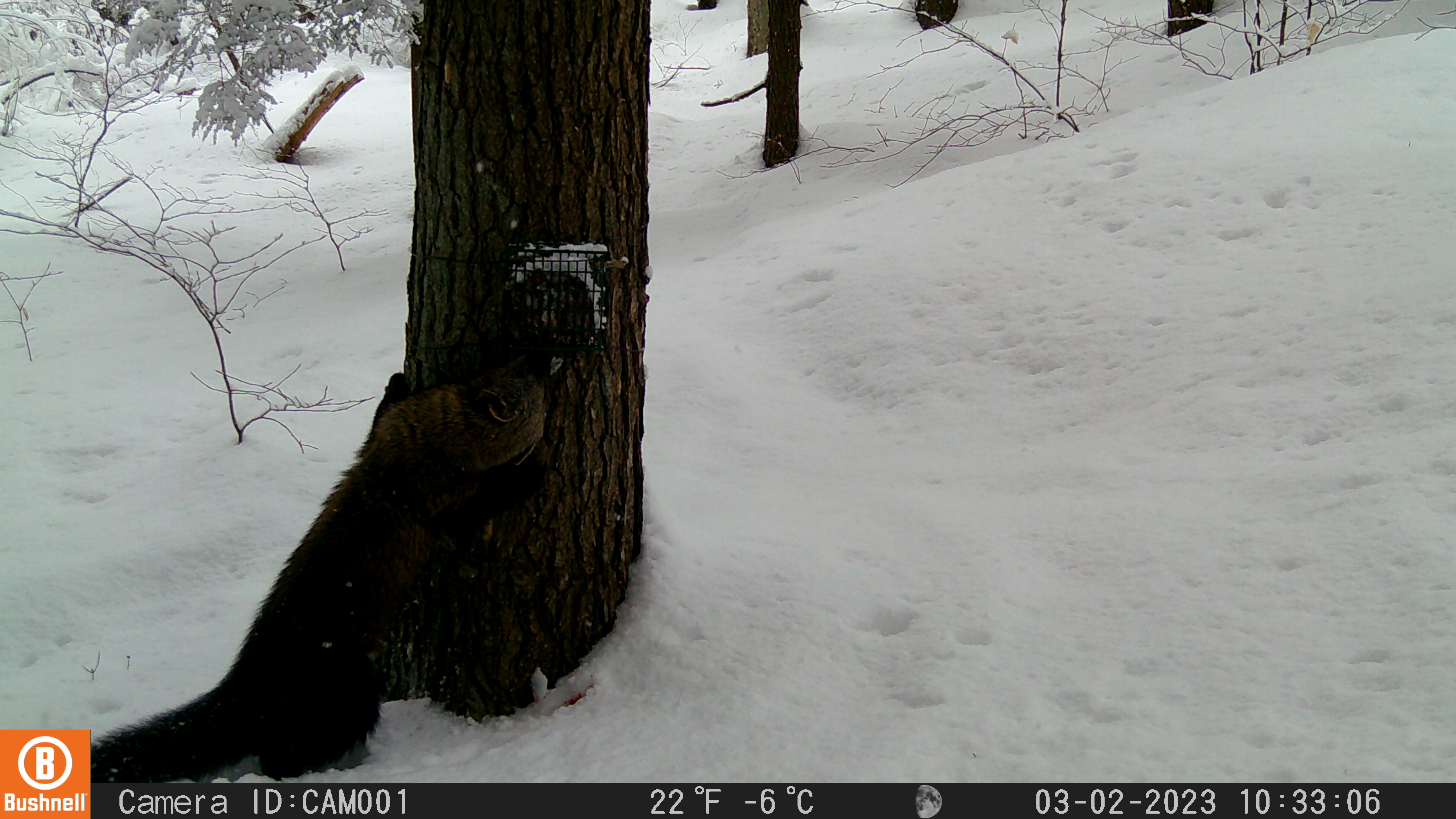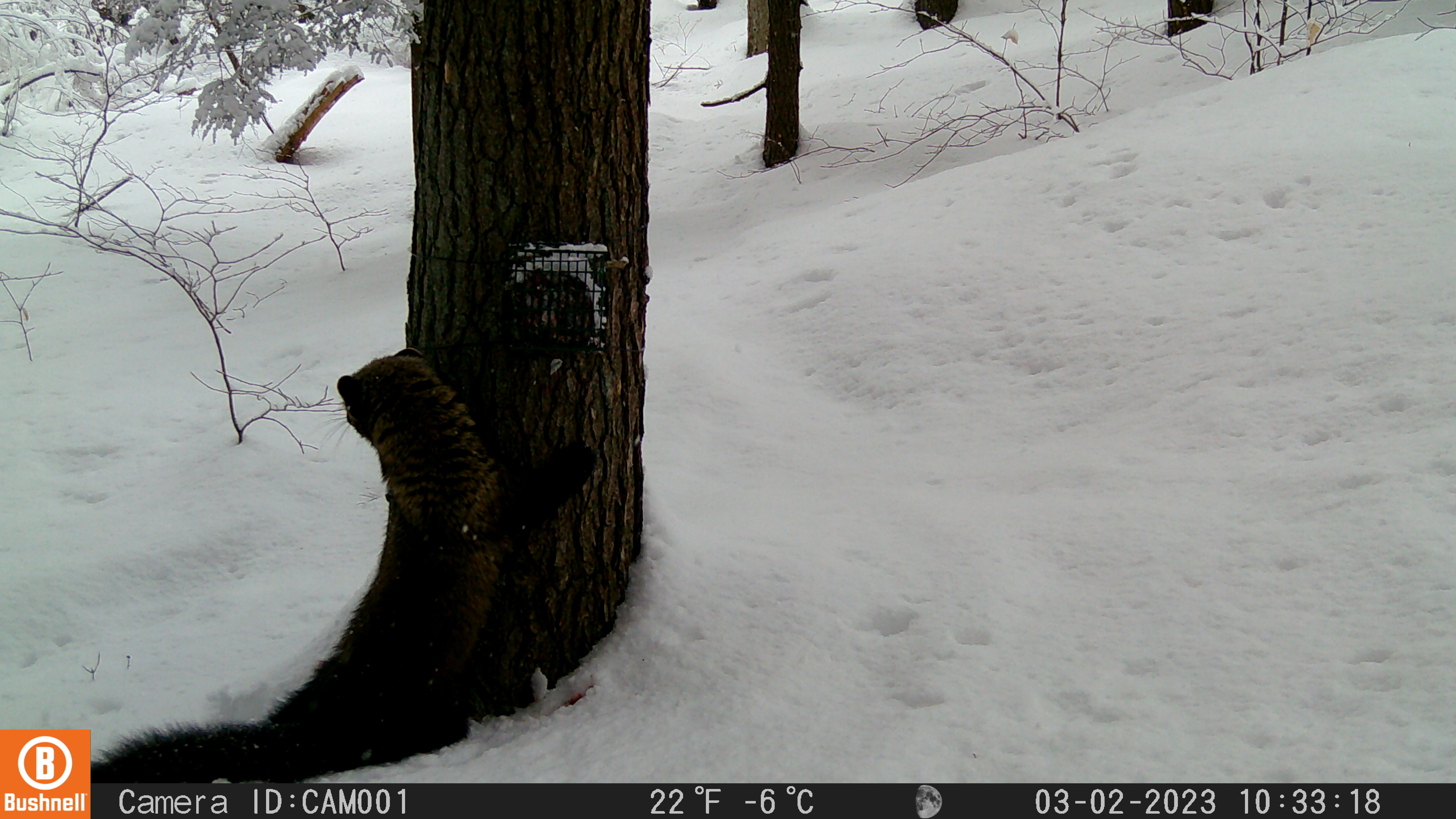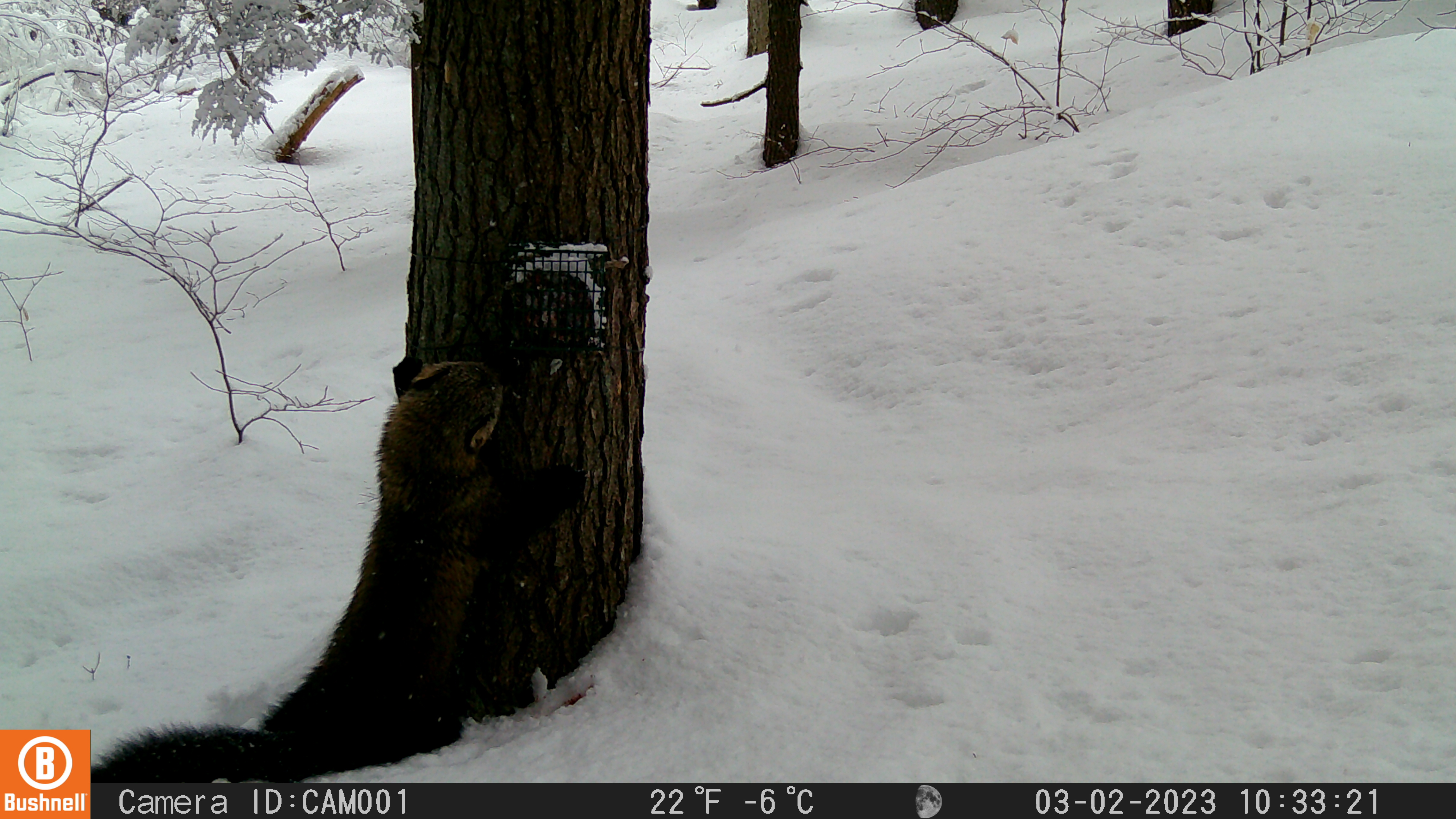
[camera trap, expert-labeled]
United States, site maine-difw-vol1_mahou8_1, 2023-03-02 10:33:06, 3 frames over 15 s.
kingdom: Animalia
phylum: Chordata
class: Mammalia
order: Carnivora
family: Mustelidae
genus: Pekania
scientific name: Pekania pennanti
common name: fisher